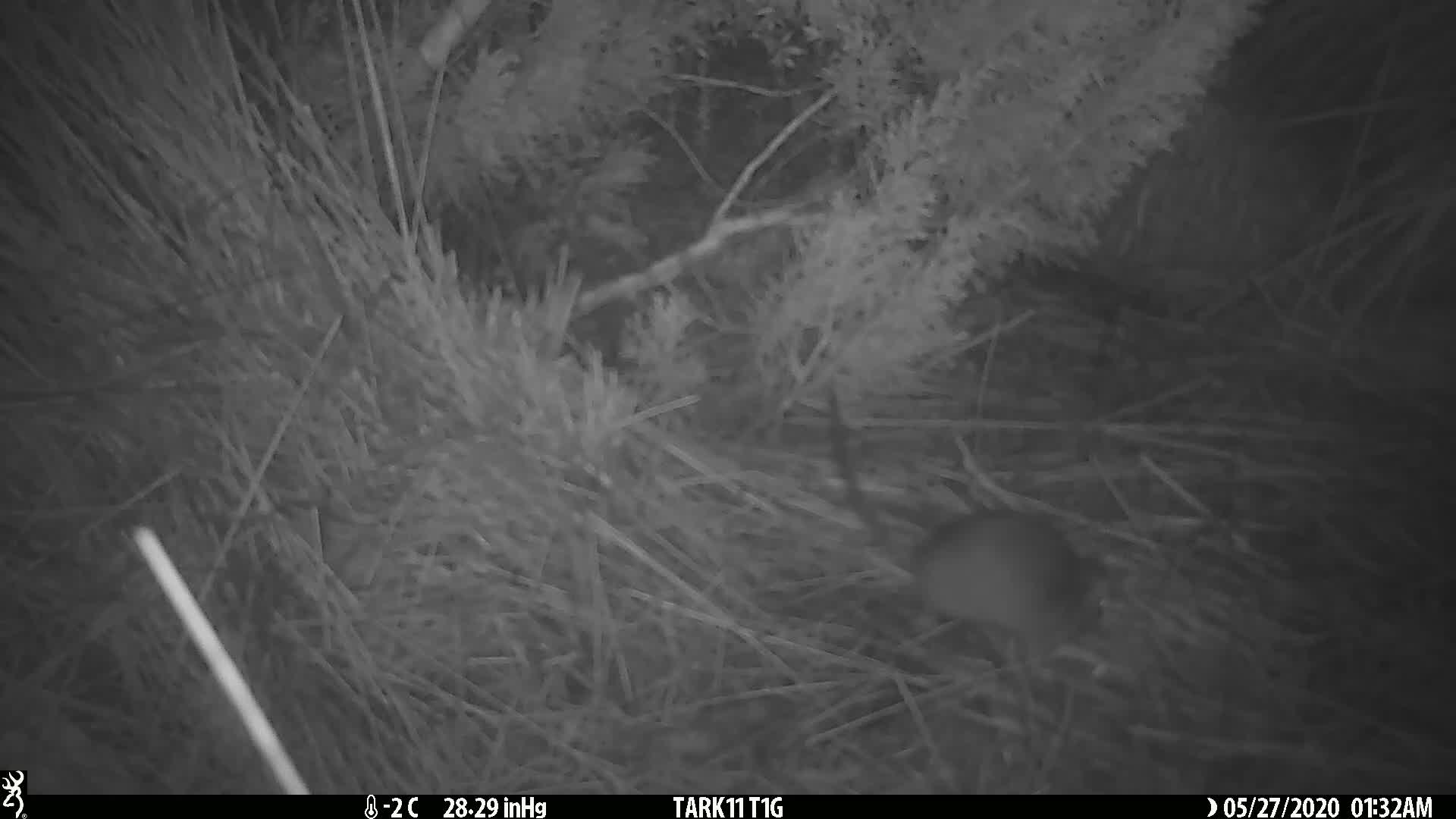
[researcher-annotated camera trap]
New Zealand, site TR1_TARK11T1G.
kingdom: Animalia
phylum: Chordata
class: Mammalia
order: Rodentia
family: Muridae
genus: Rattus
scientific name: Rattus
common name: rat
Rat (Rattus).